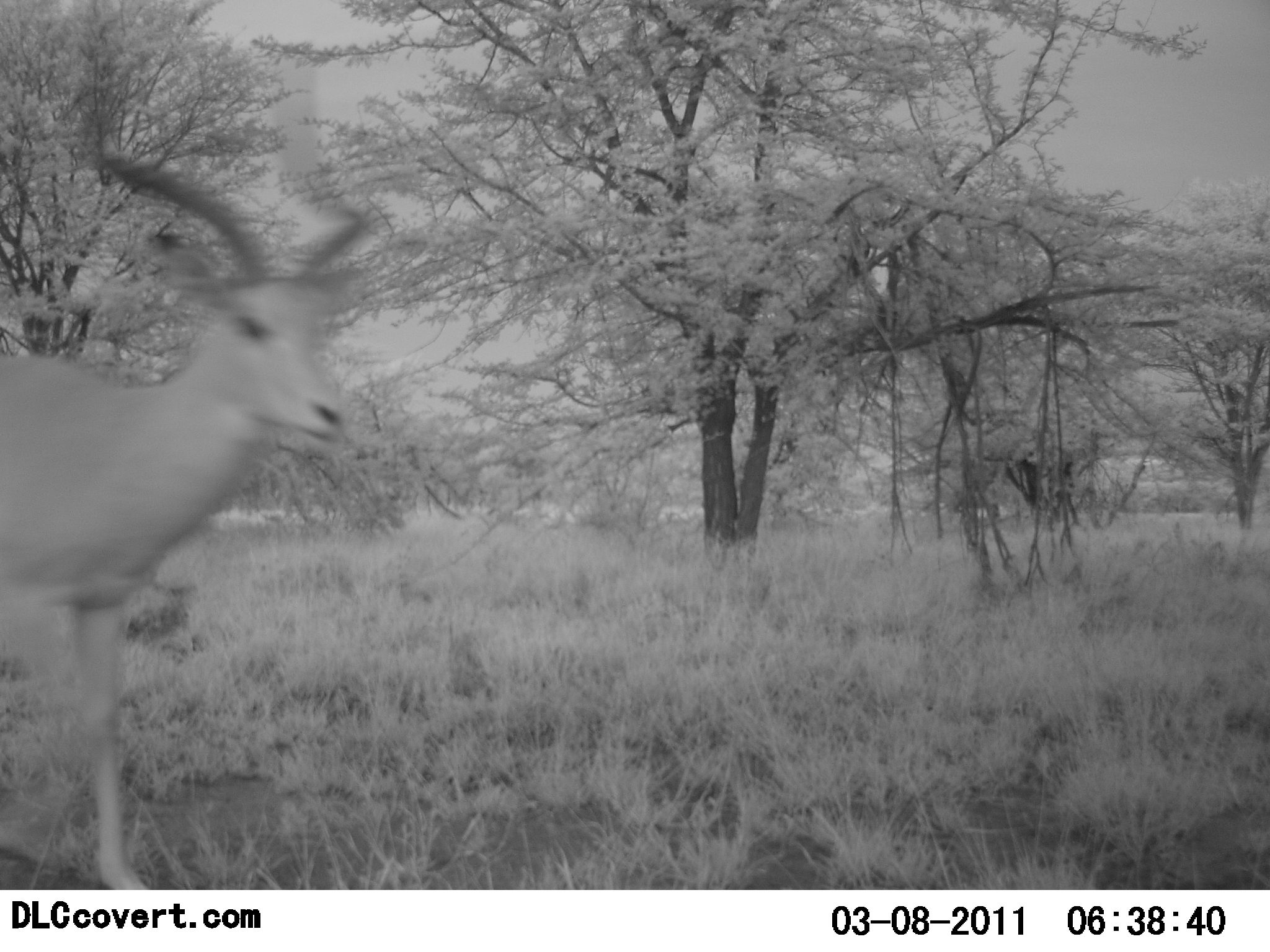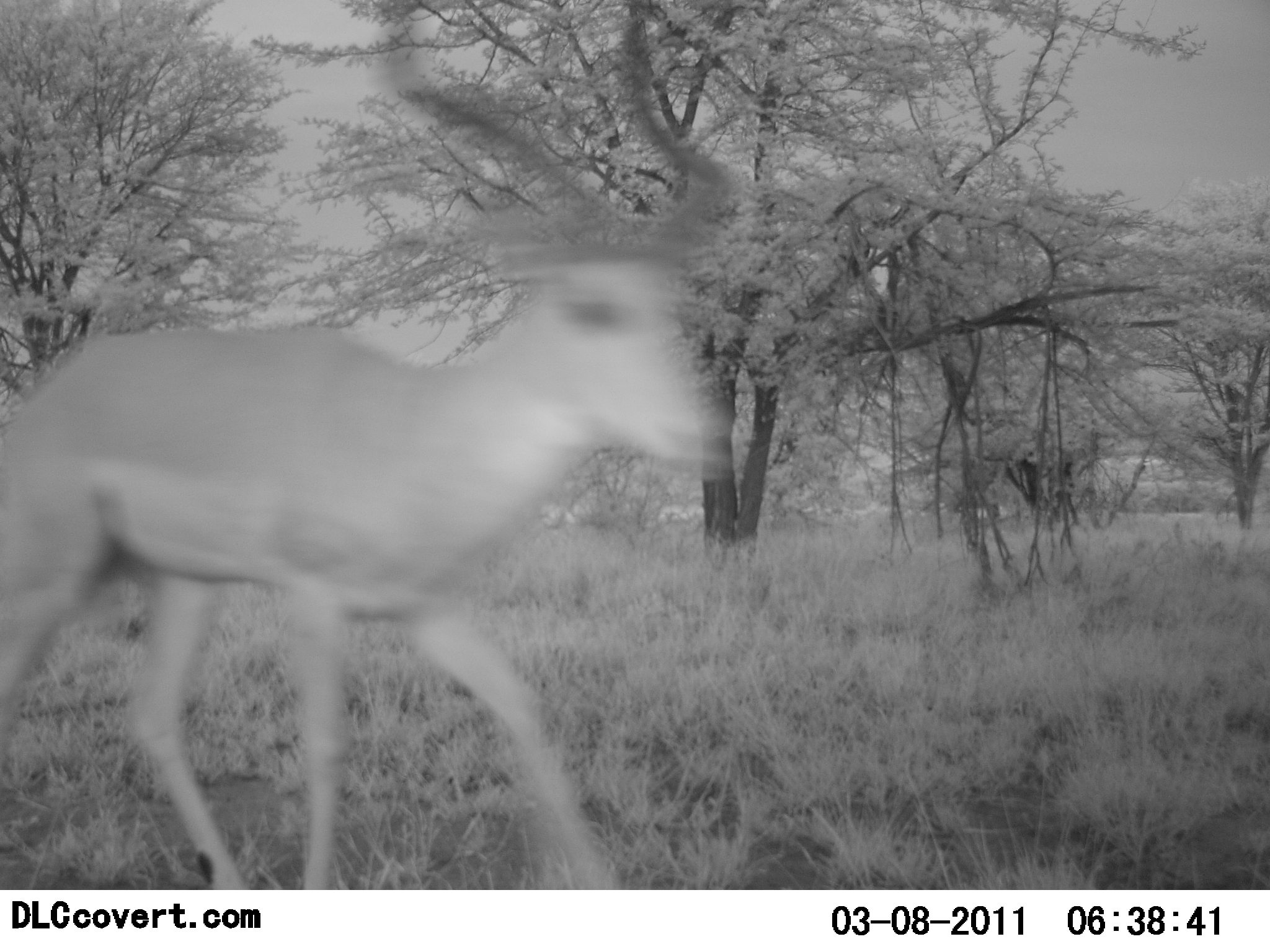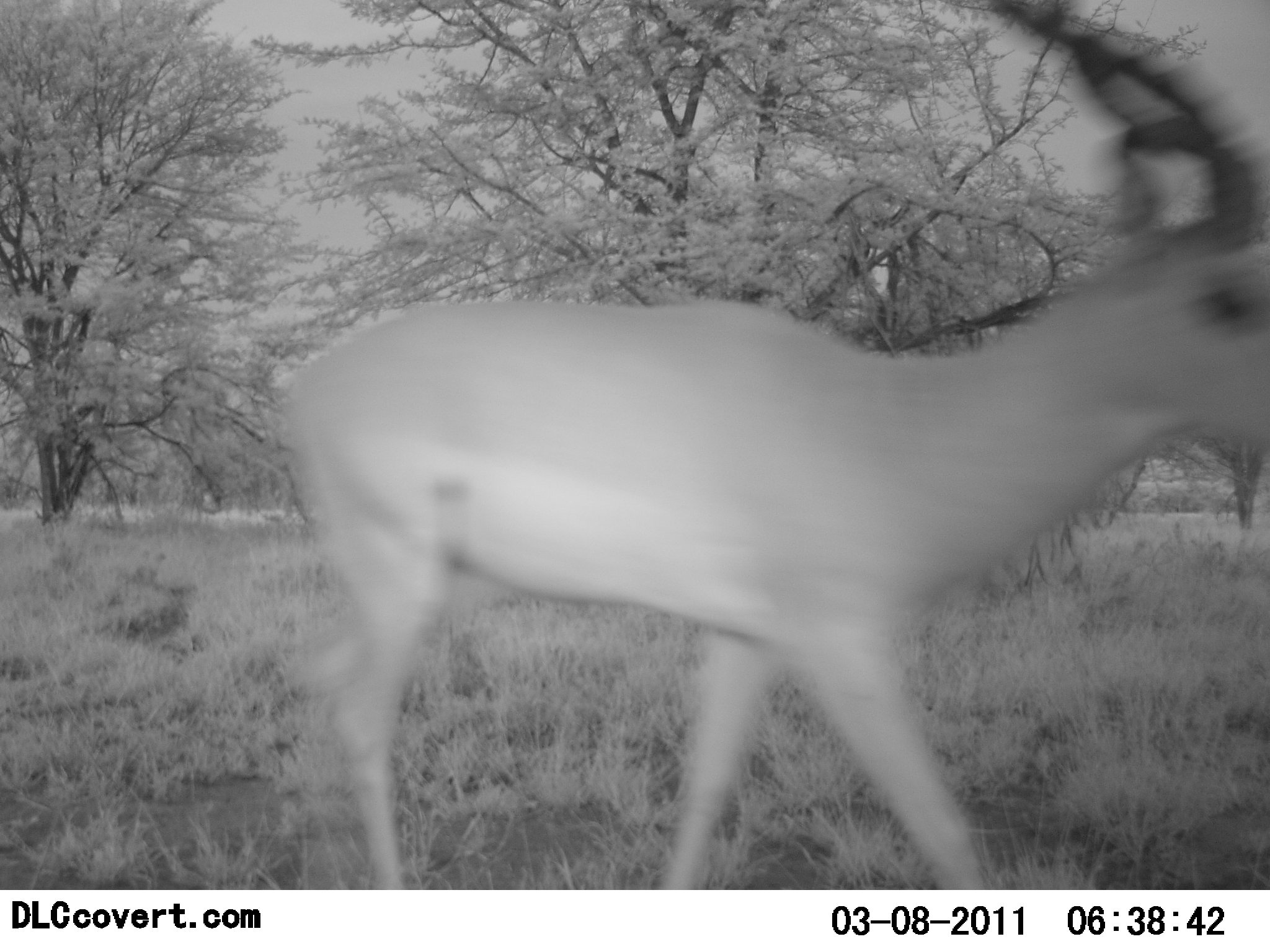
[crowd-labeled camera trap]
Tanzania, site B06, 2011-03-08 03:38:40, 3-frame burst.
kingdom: Animalia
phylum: Chordata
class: Mammalia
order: Artiodactyla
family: Bovidae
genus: Aepyceros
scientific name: Aepyceros melampus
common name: impala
Impala (Aepyceros melampus), count 1. Behavior (volunteer vote fractions): standing 0%, resting 0%, moving 100%, interacting 0%. Young present (vote fraction): 0%. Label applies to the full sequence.